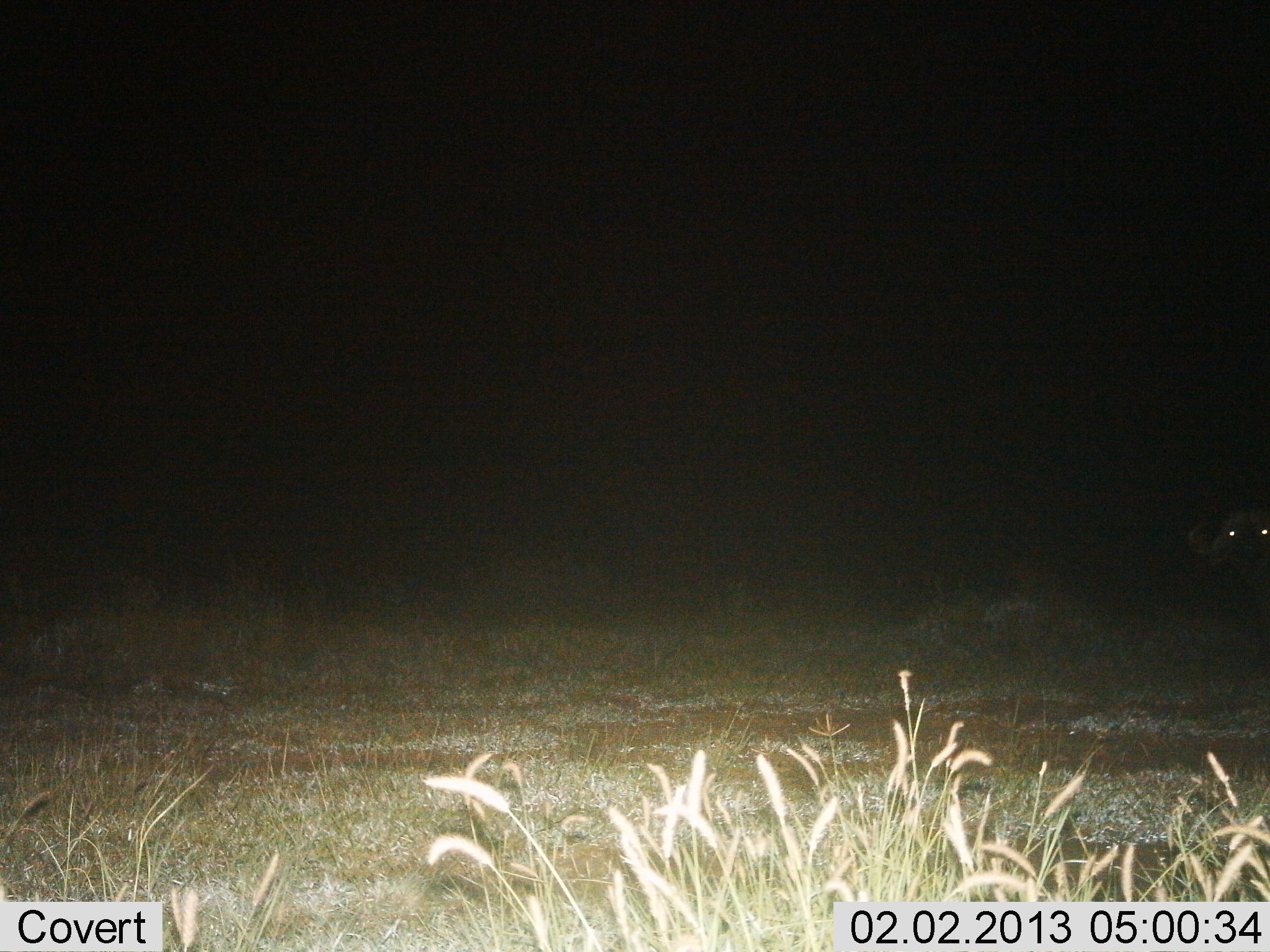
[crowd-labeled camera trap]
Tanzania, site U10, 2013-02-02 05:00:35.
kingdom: Animalia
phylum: Chordata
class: Mammalia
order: Artiodactyla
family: Bovidae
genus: Syncerus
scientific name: Syncerus caffer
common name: cape buffalo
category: buffalo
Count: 1.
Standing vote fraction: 94%.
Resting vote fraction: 6%.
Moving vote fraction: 0%.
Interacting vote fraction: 0%.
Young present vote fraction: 0%.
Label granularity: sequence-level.